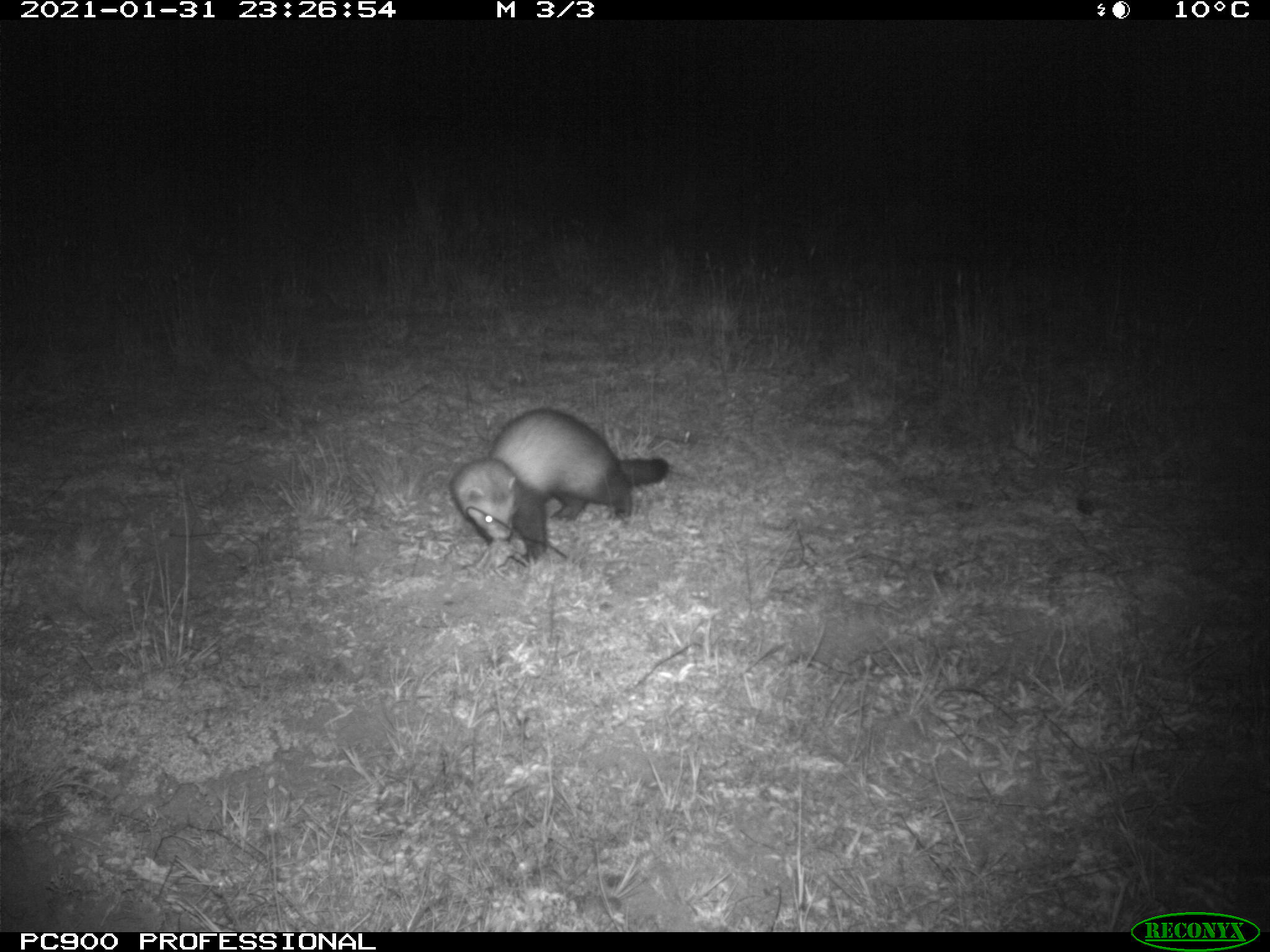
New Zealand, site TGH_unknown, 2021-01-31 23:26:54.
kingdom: Animalia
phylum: Chordata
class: Mammalia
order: Carnivora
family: Mustelidae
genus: Mustela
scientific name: Mustela furo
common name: ferret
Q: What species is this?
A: Ferret (Mustela furo).